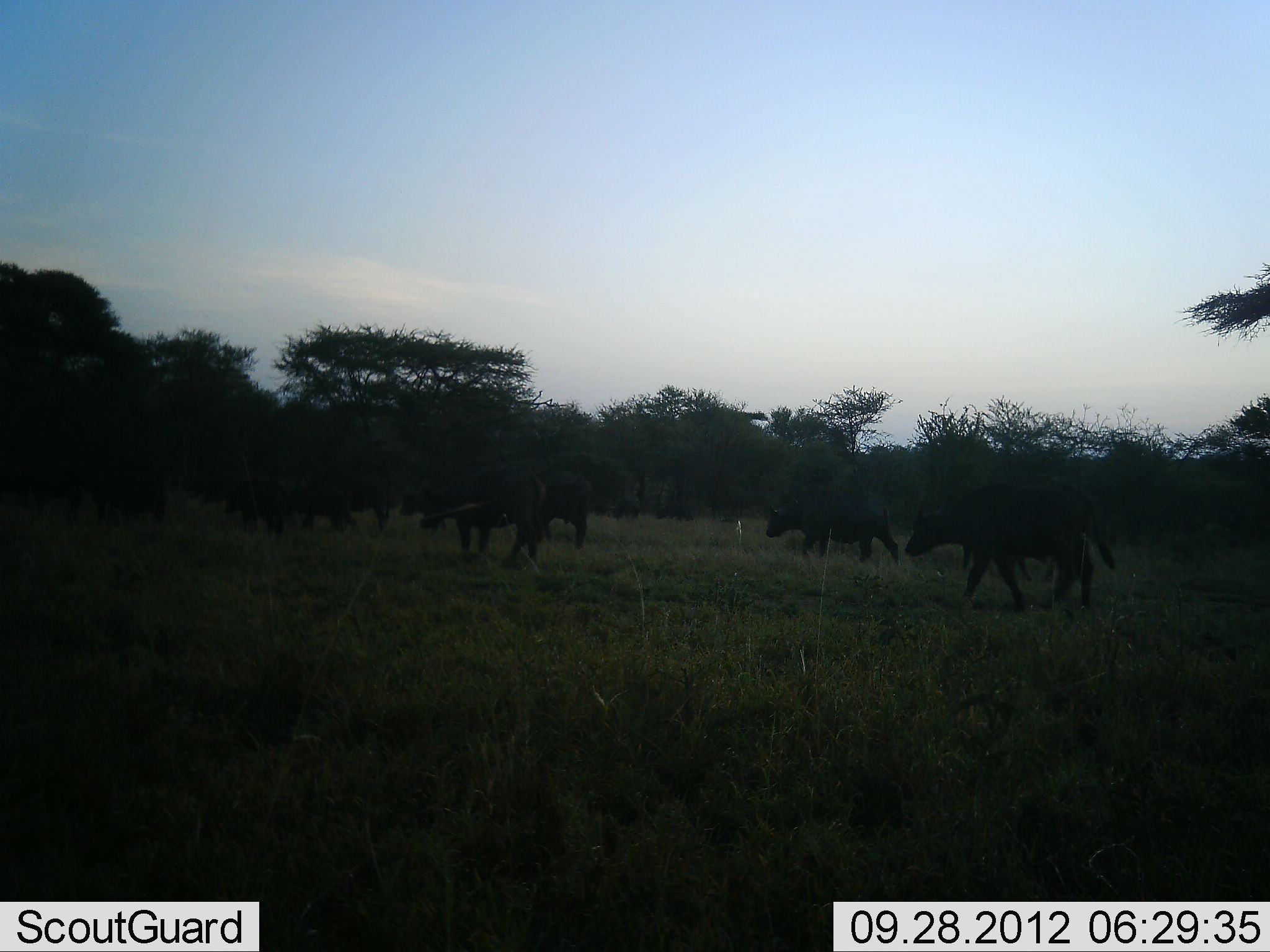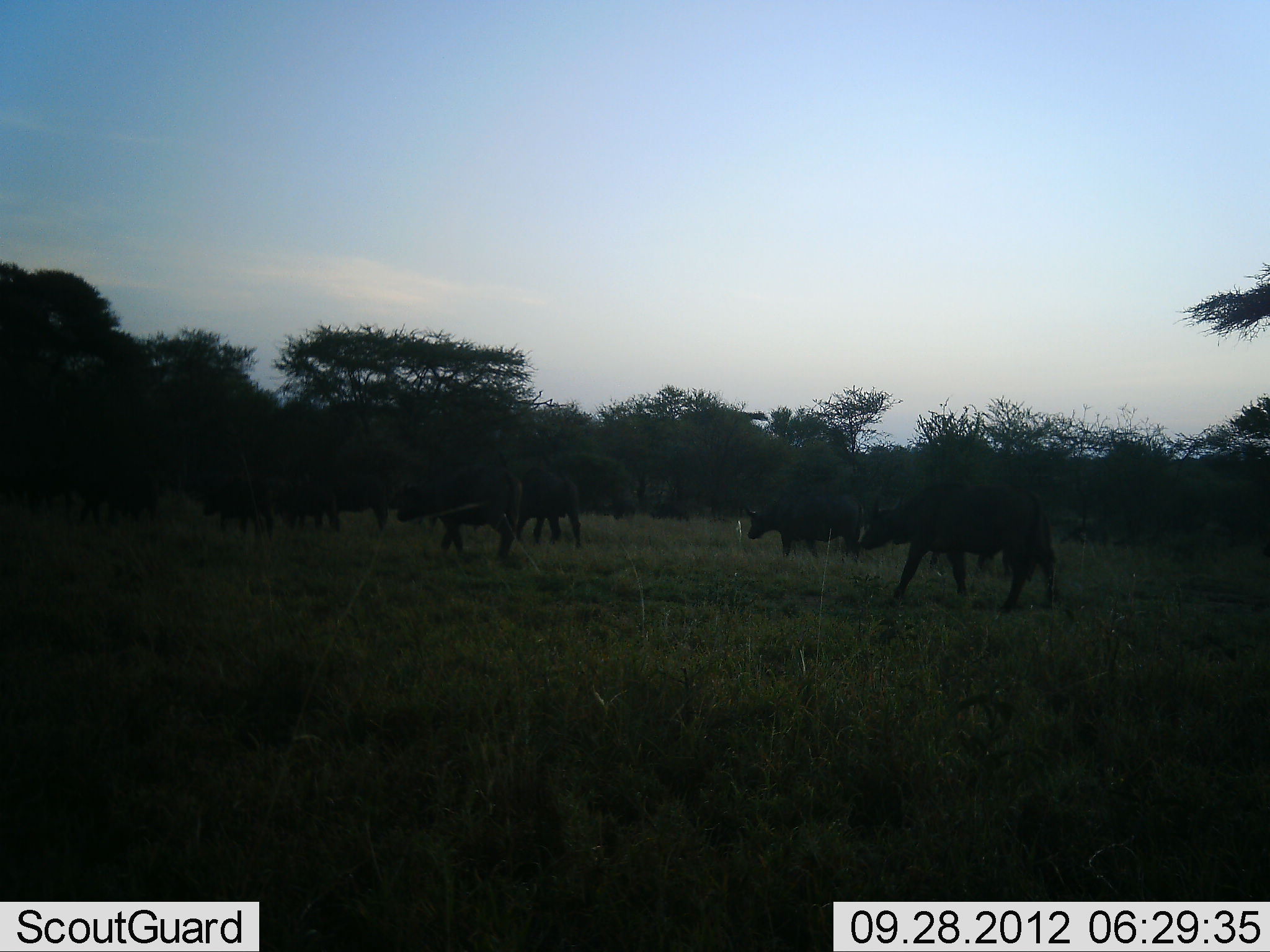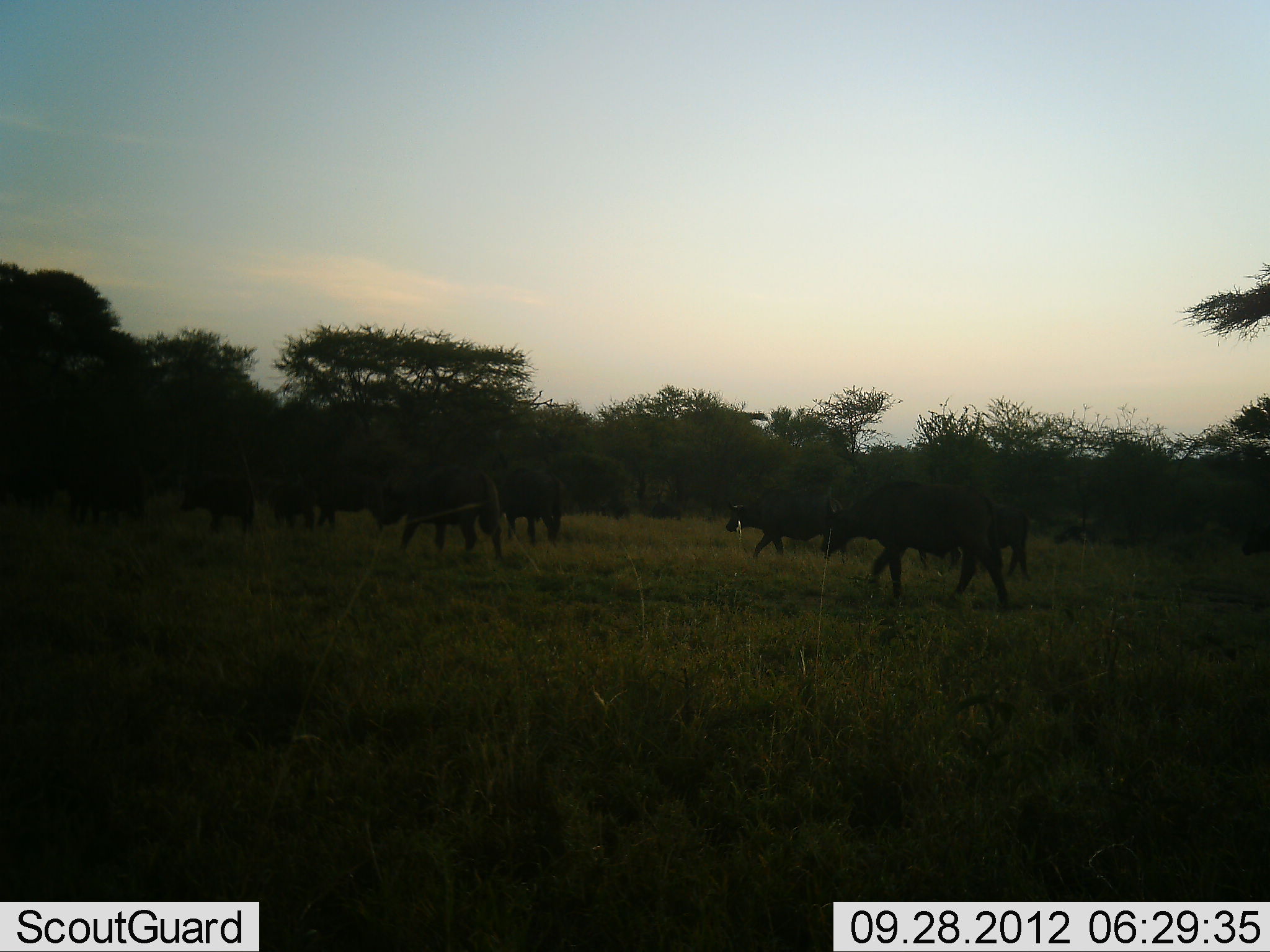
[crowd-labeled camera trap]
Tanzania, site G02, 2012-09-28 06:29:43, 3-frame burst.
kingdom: Animalia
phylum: Chordata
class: Mammalia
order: Artiodactyla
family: Bovidae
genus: Syncerus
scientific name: Syncerus caffer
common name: cape buffalo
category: buffalo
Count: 11-50.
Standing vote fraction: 0%.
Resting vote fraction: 0%.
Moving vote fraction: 100%.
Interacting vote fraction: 0%.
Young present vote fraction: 0%.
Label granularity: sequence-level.